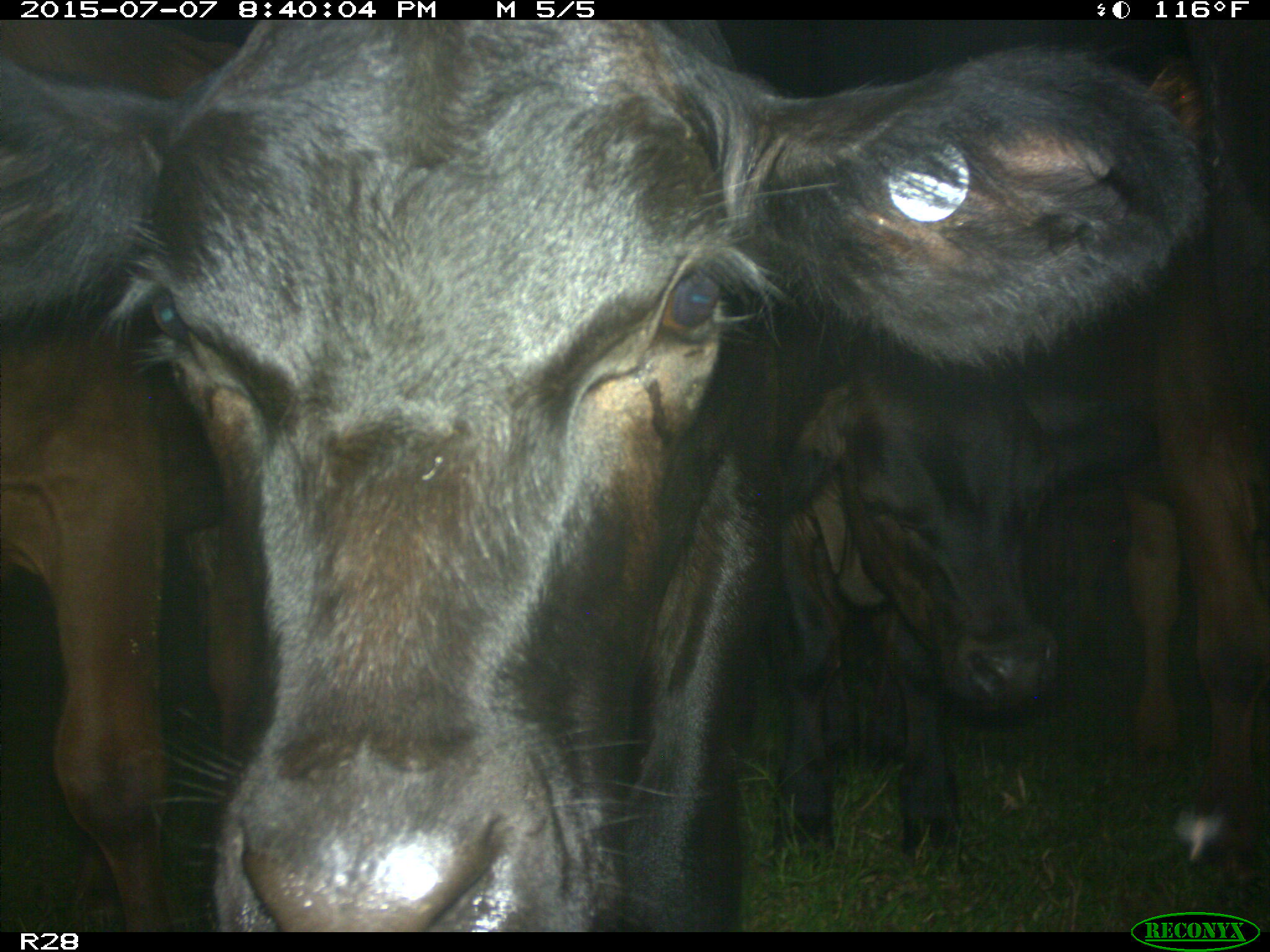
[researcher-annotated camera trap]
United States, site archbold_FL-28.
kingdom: Animalia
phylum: Chordata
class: Mammalia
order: Artiodactyla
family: Bovidae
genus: Bos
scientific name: Bos taurus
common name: domestic cow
Bos taurus (domestic cow).